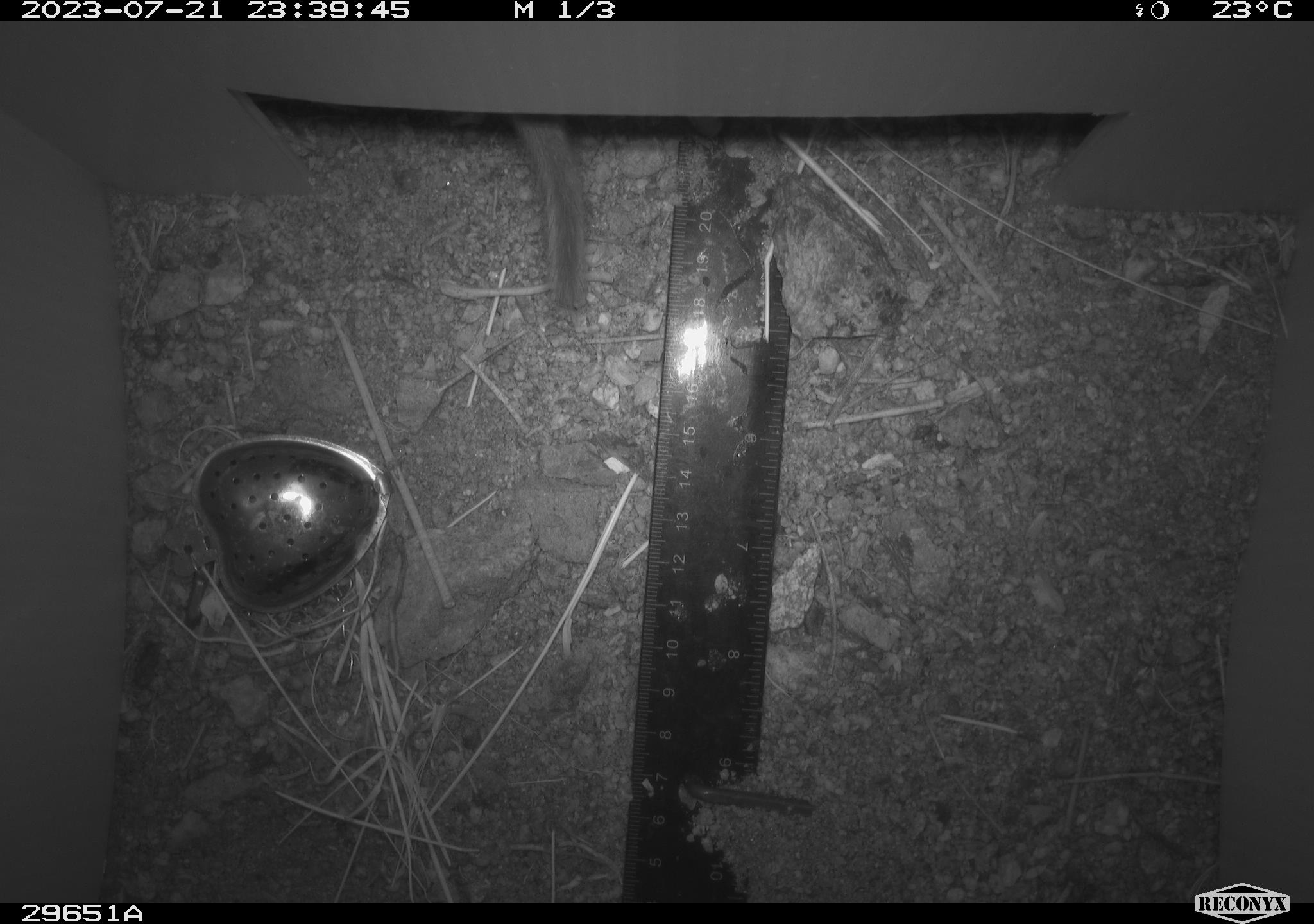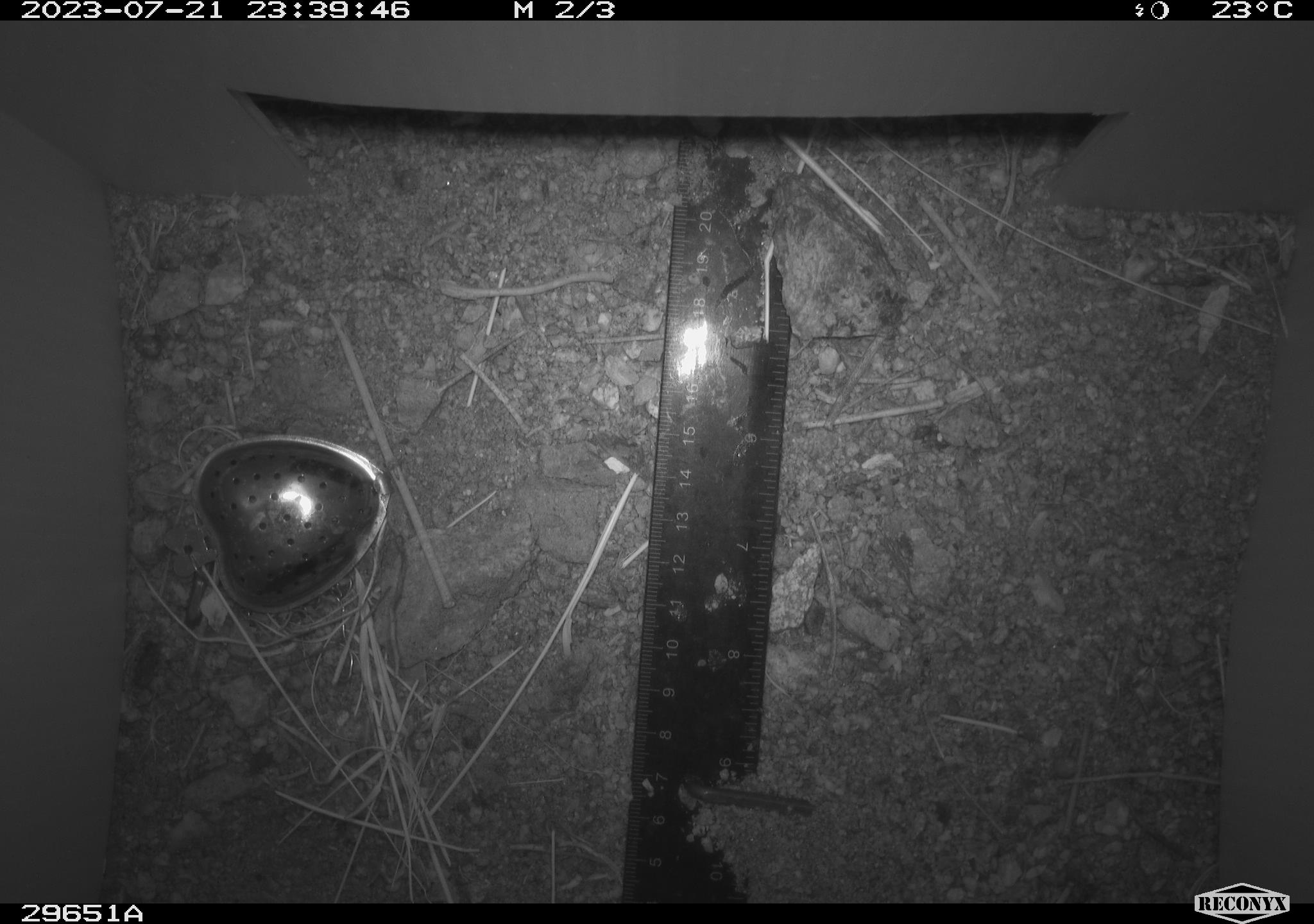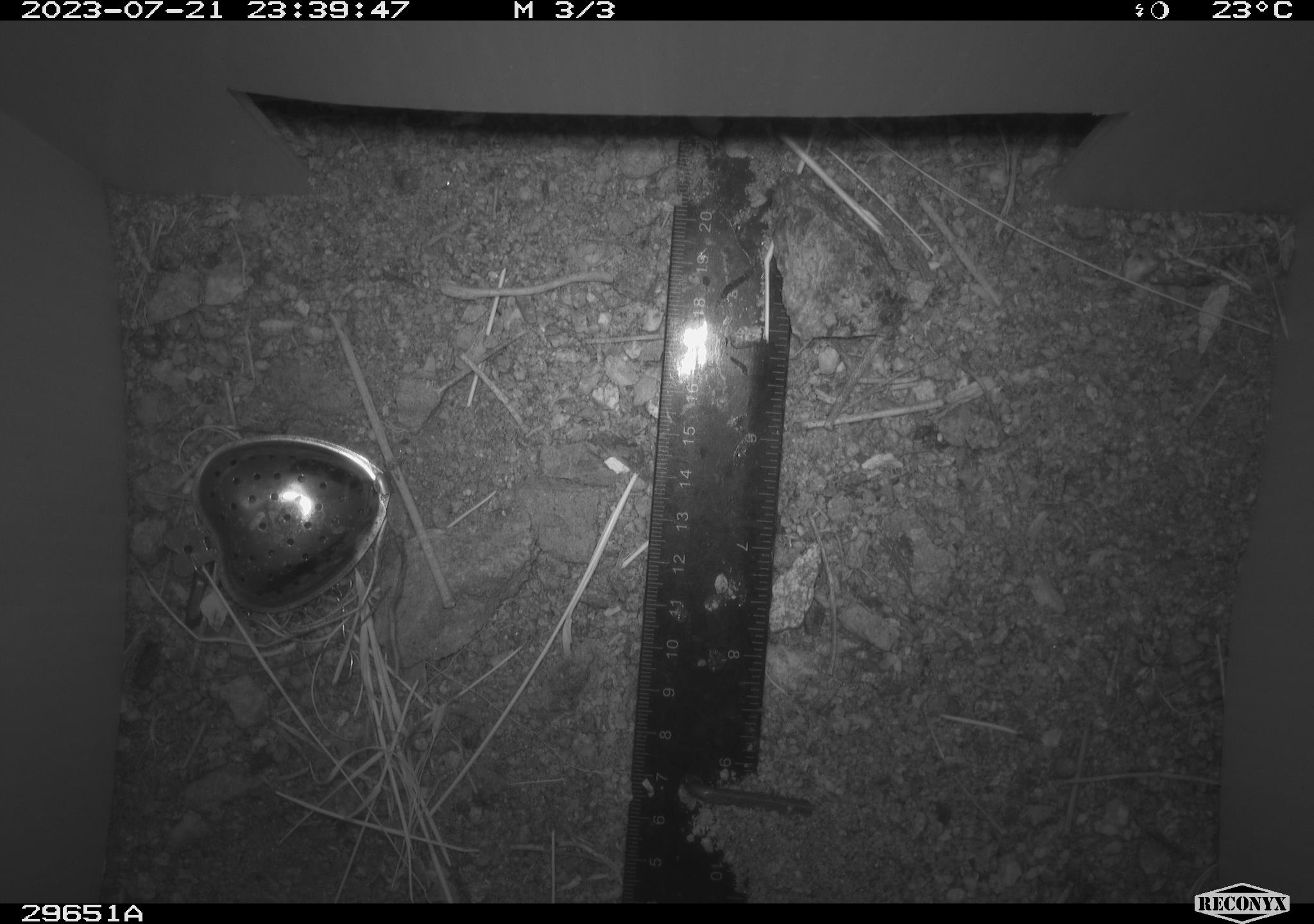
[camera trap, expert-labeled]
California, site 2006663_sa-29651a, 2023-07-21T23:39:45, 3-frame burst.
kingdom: Animalia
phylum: Chordata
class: Mammalia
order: Rodentia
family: Cricetidae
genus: Neotoma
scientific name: Neotoma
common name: pack rat or woodrat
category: neotoma species